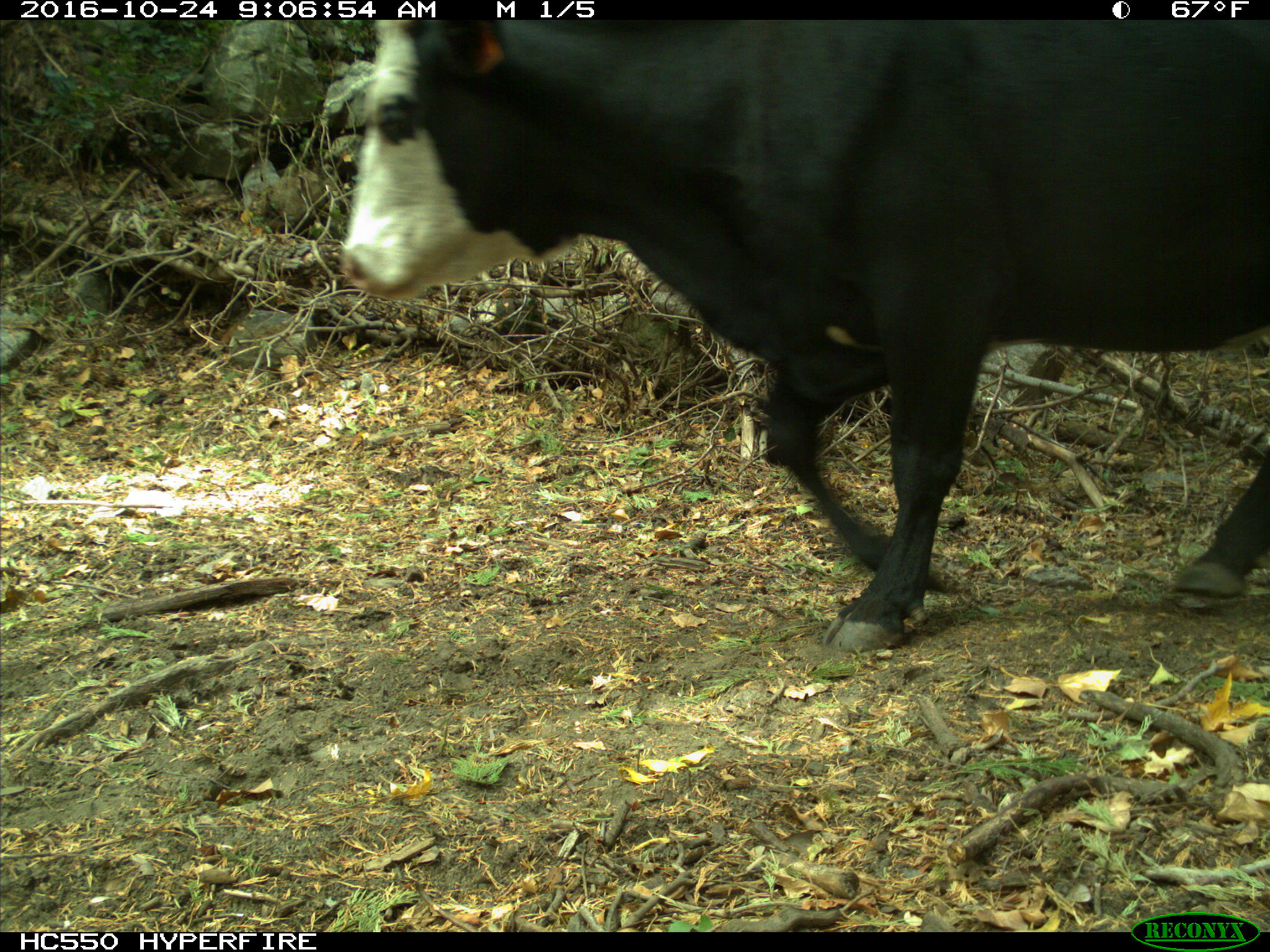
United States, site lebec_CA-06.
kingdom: Animalia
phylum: Chordata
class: Mammalia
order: Artiodactyla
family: Bovidae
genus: Bos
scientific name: Bos taurus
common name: domestic cow